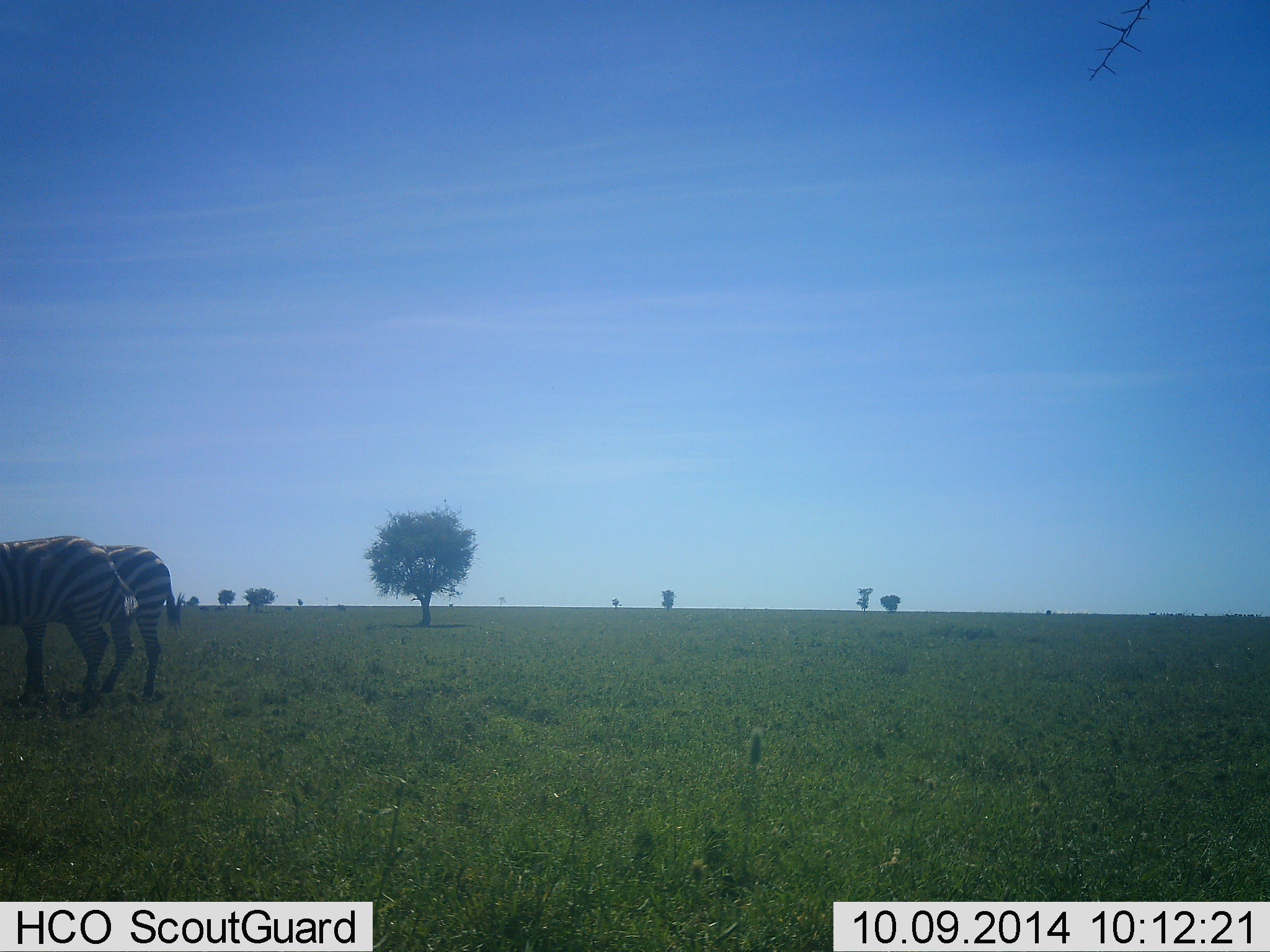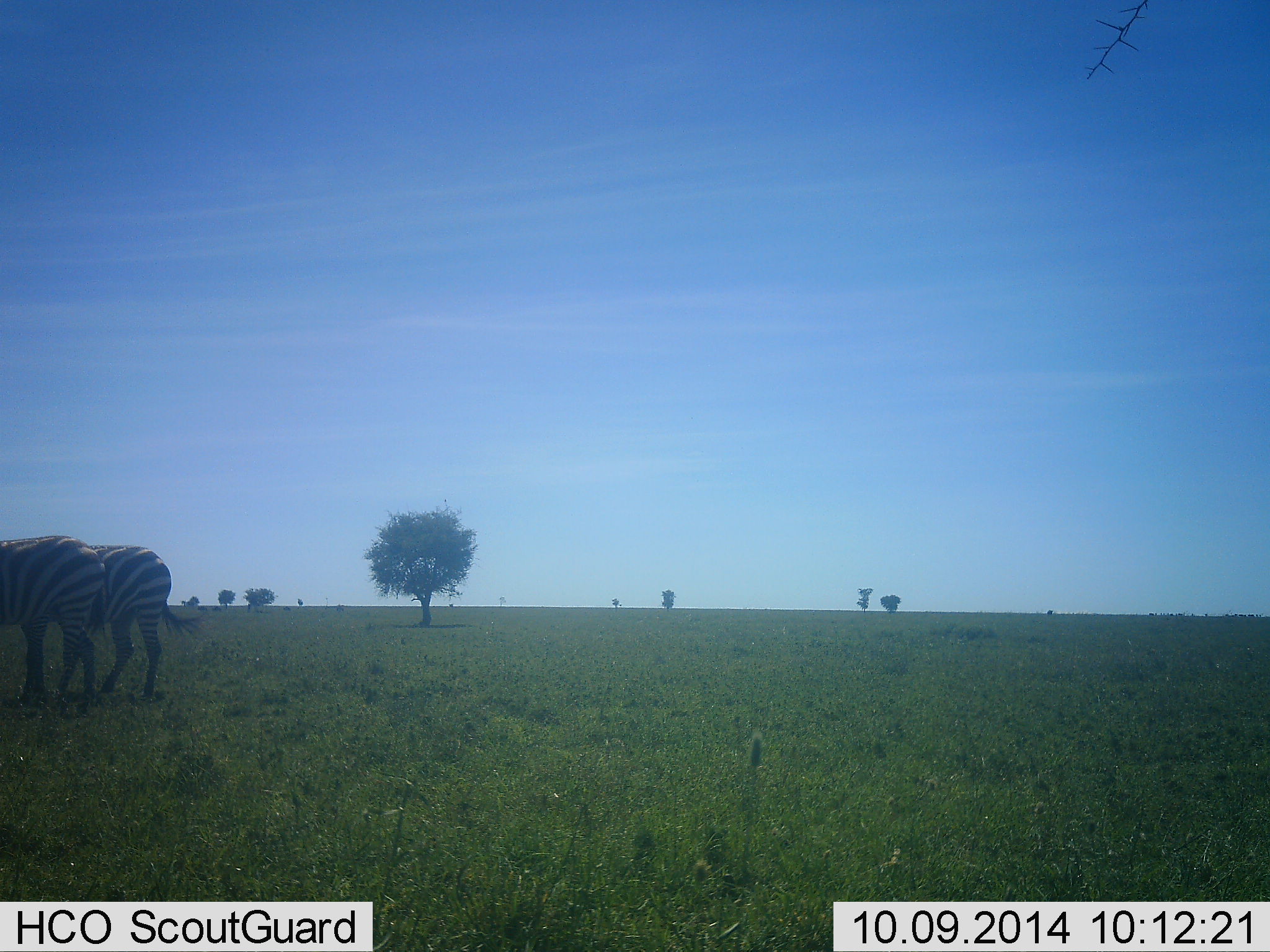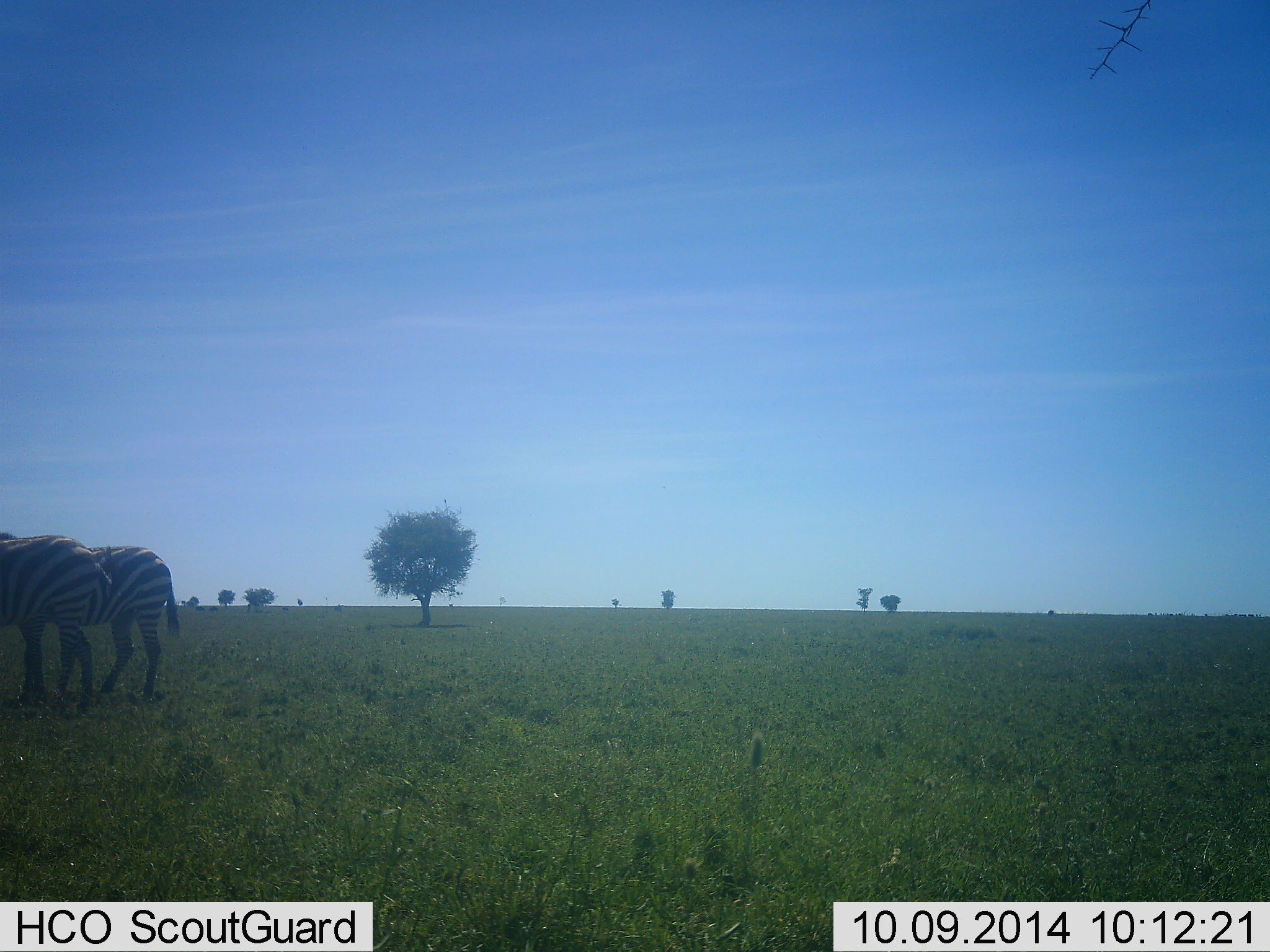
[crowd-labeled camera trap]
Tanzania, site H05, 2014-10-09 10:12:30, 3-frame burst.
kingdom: Animalia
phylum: Chordata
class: Mammalia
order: Perissodactyla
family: Equidae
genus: Equus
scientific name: Equus quagga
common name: plains zebra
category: zebra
Zebra (plains zebra) (Equus quagga), count 2. Behavior (volunteer vote fractions): standing 60%, resting 0%, moving 20%, interacting 0%. Young present (vote fraction): 0%. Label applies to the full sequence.